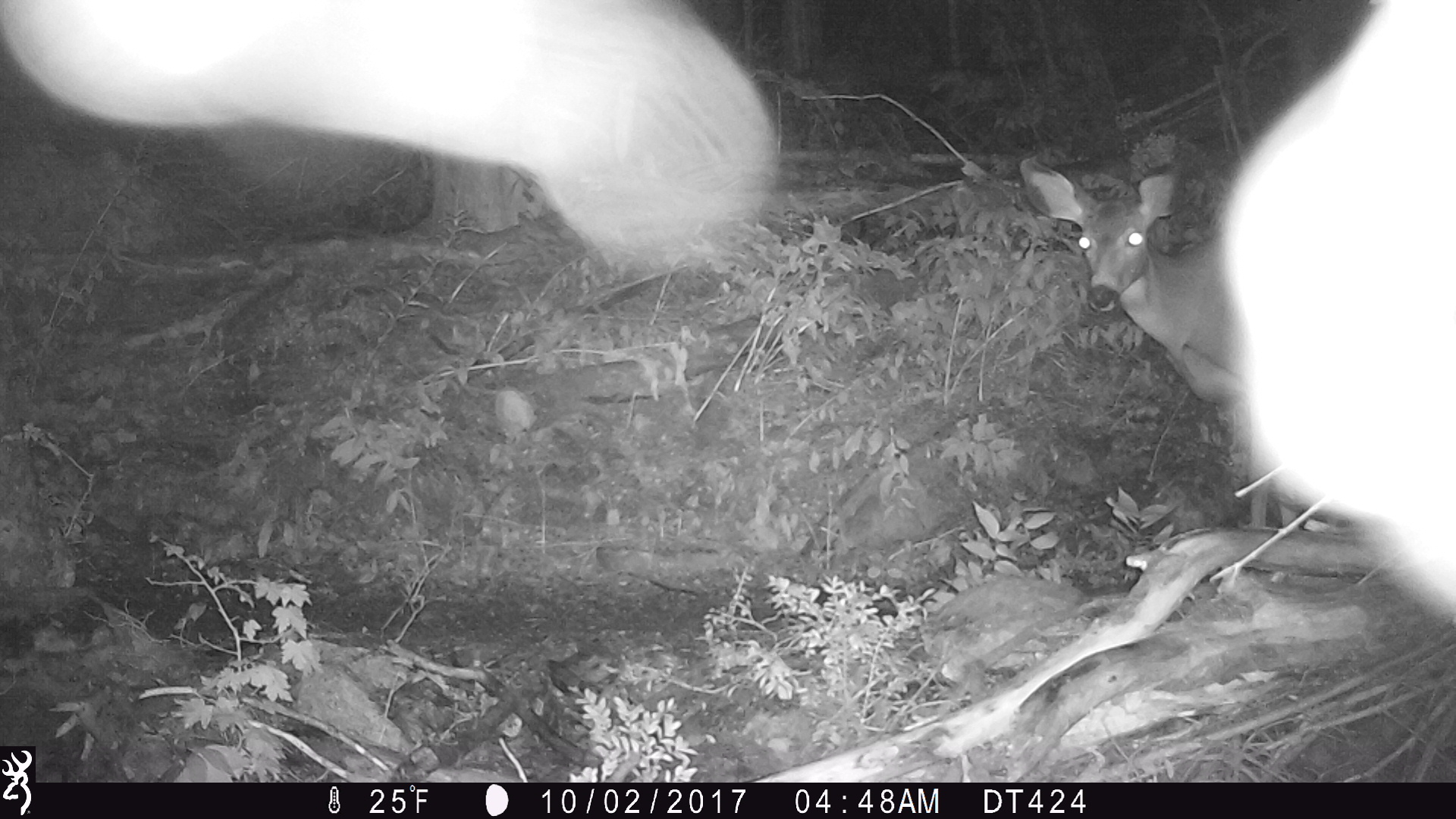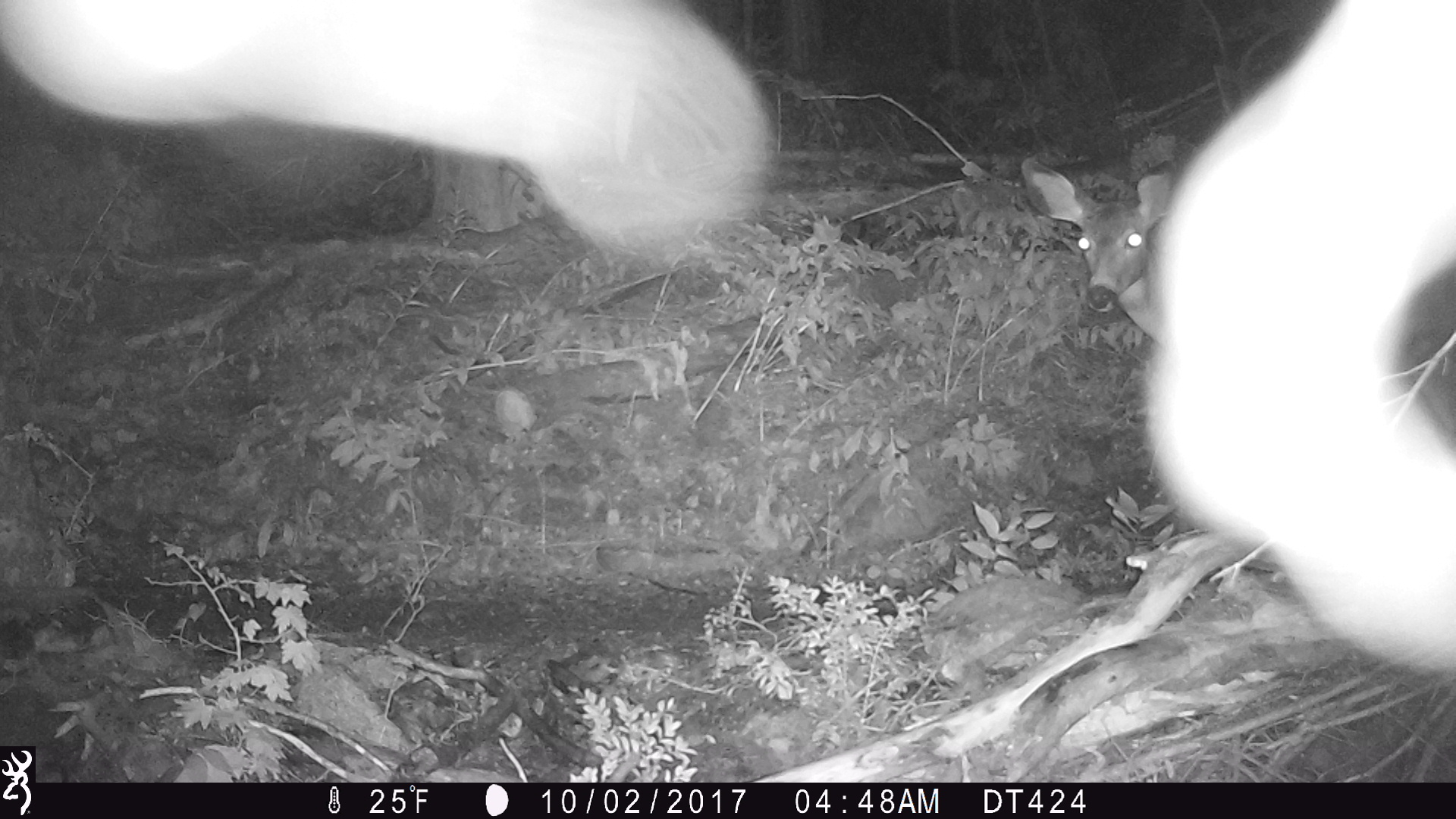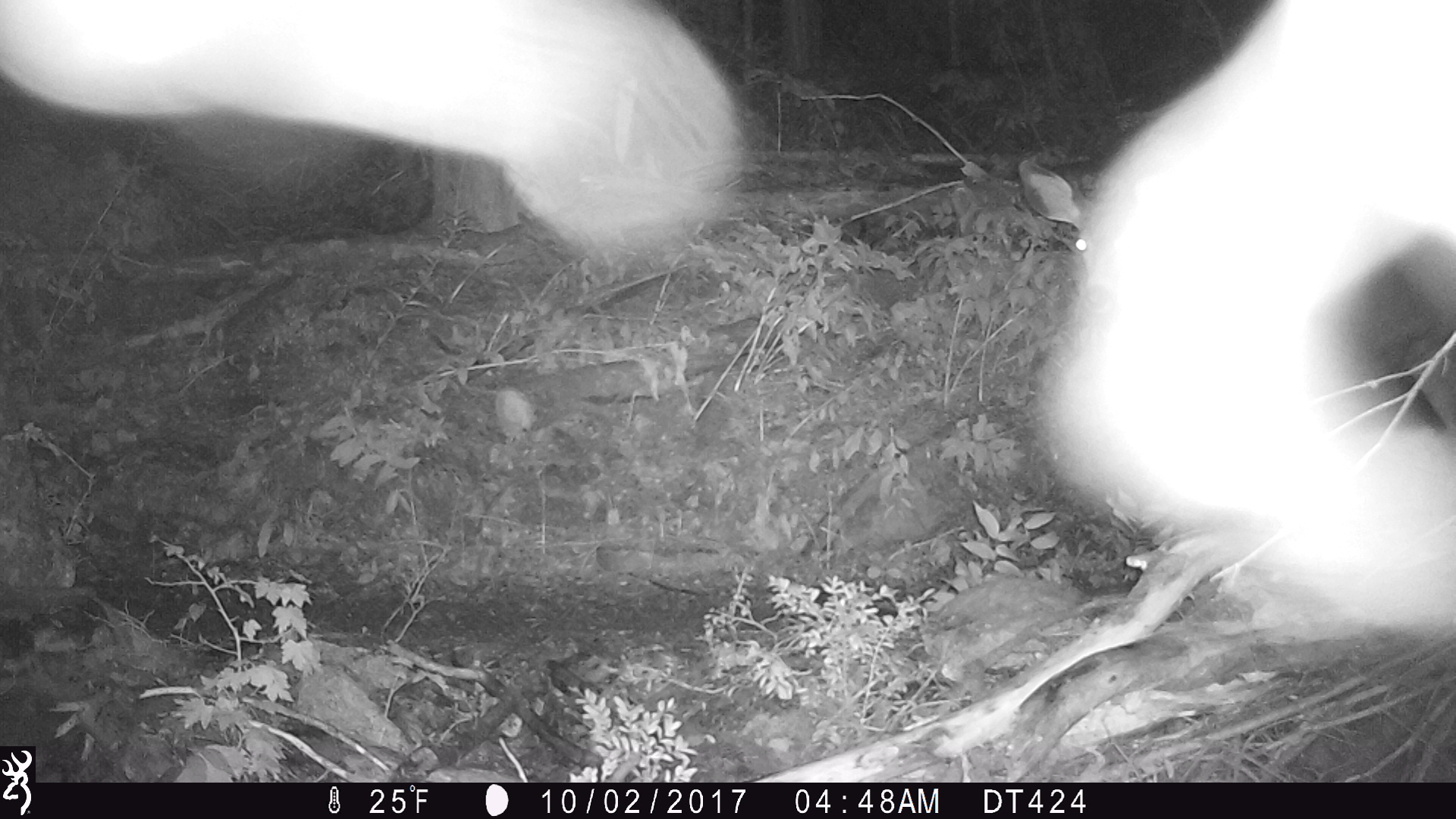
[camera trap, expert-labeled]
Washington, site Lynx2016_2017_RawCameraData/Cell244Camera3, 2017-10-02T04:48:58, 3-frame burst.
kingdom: Animalia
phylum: Chordata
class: Mammalia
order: Artiodactyla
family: Cervidae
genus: Odocoileus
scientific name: Odocoileus hemionus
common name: mule deer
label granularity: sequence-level